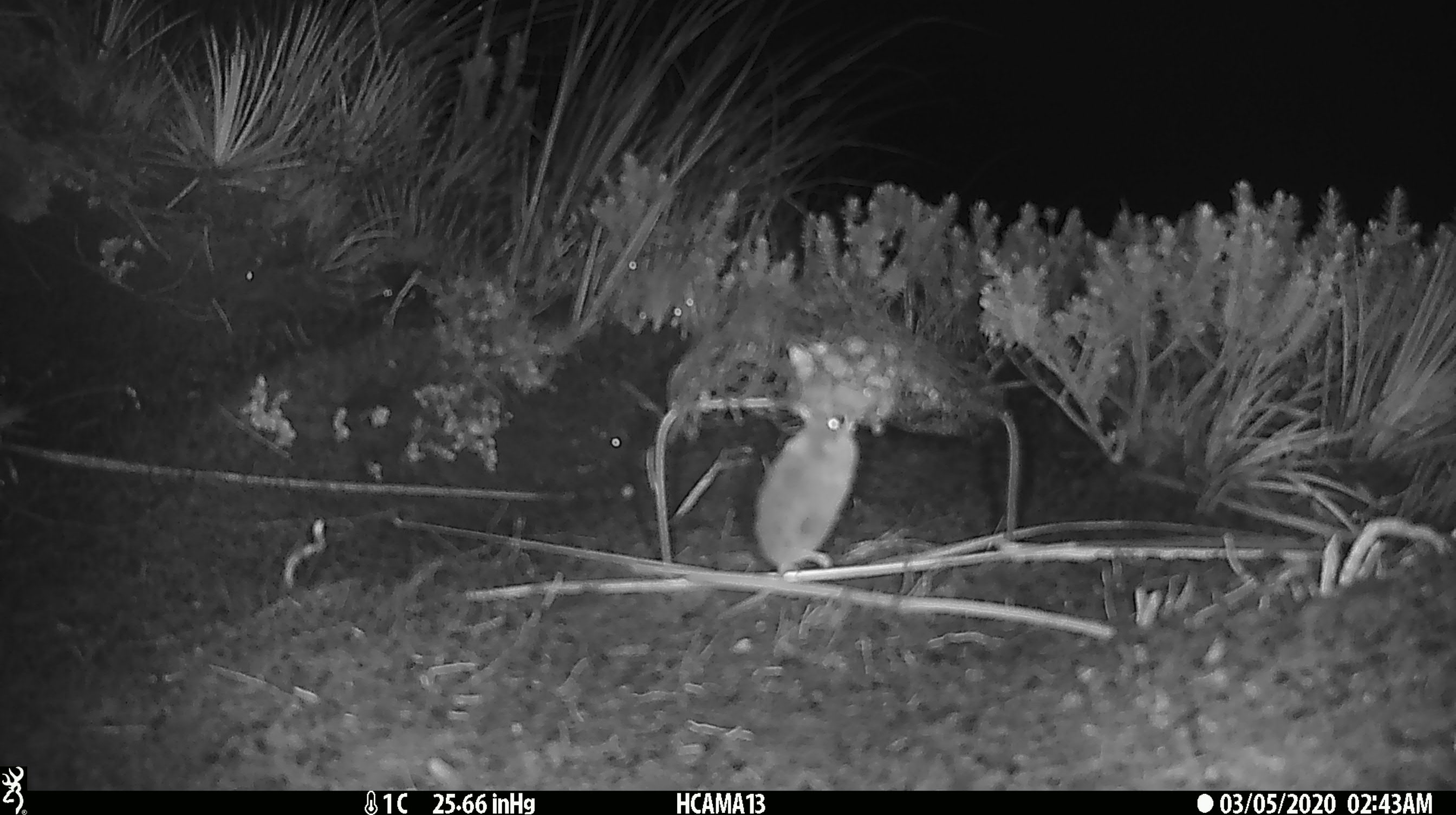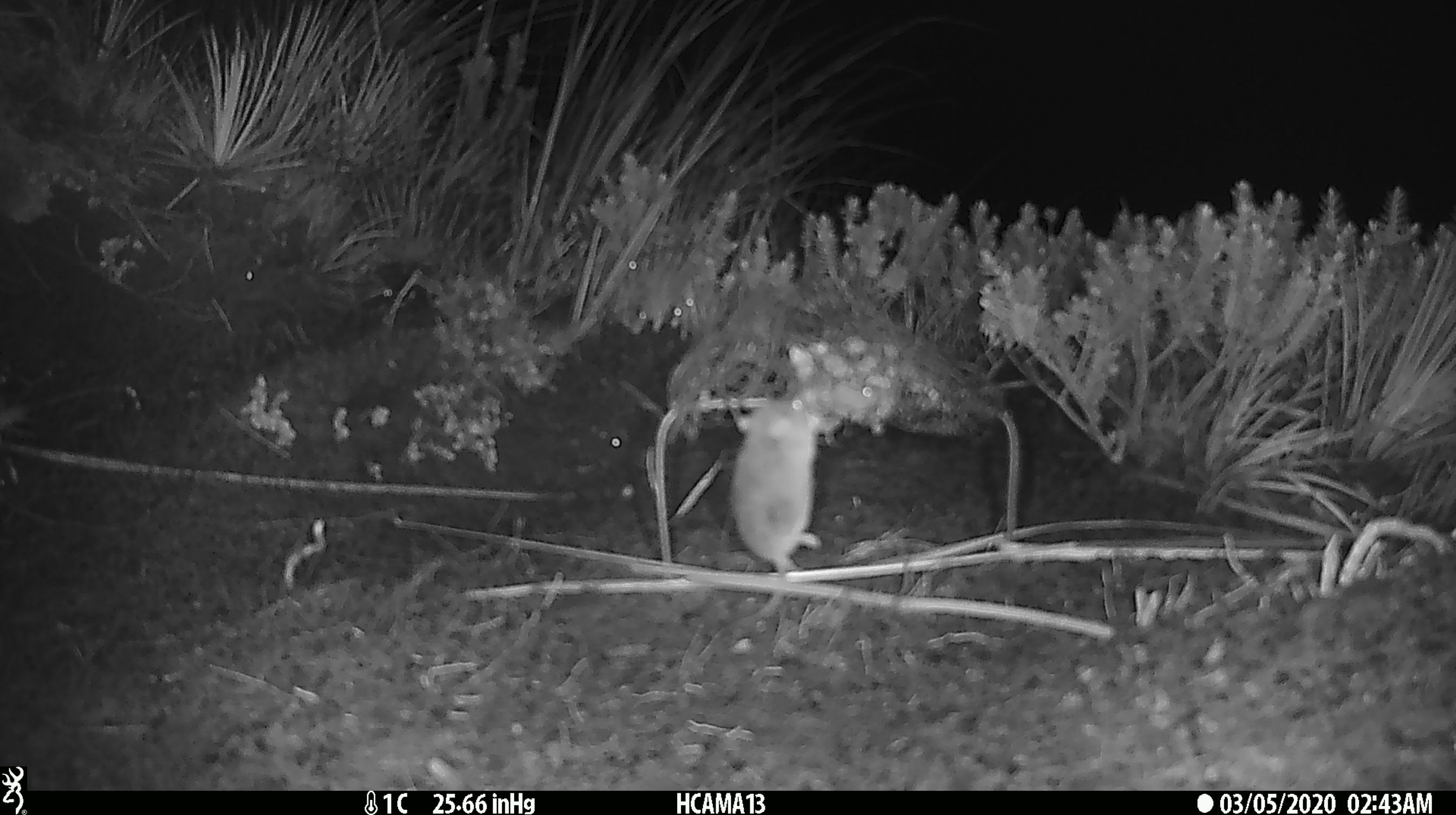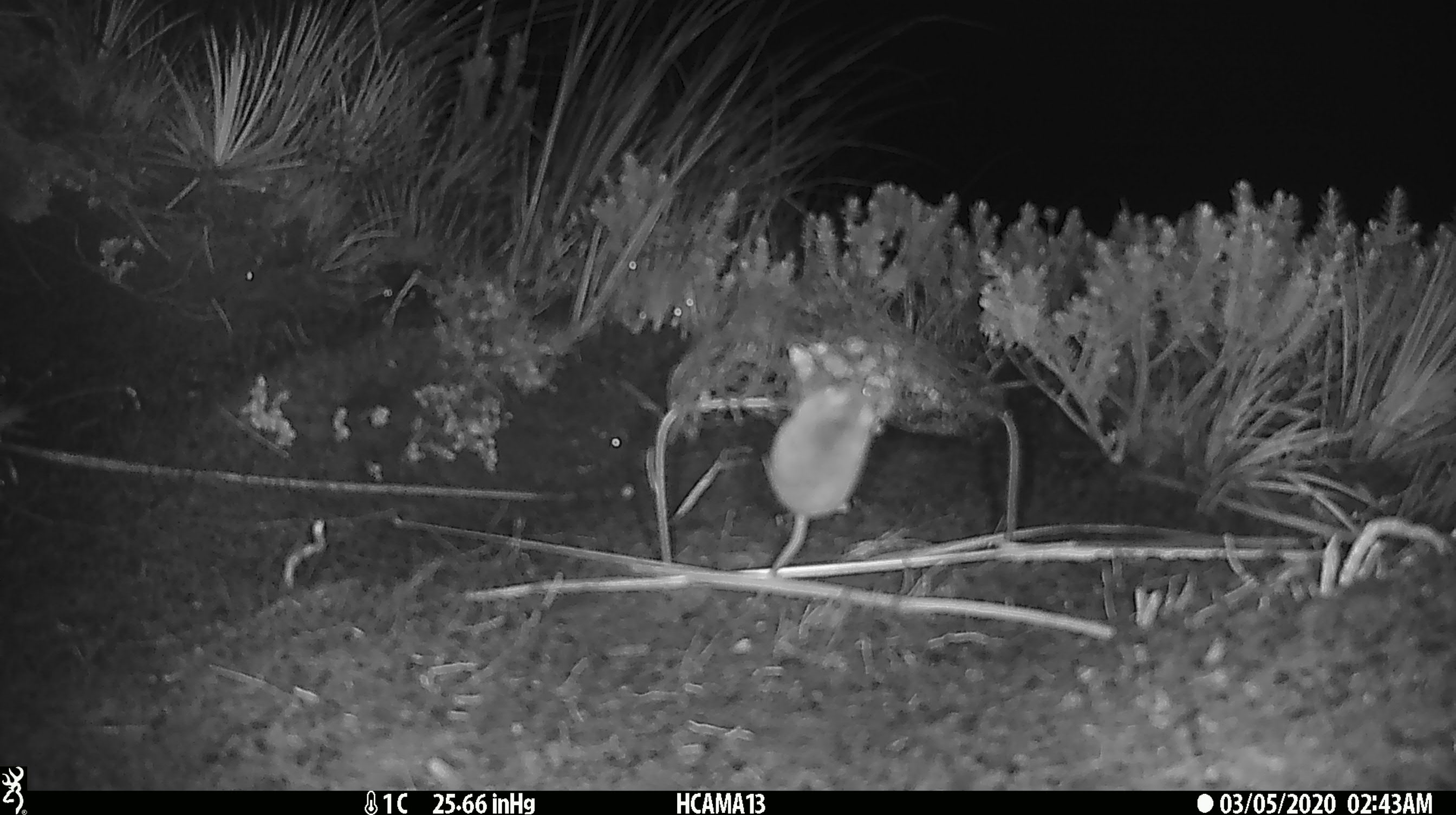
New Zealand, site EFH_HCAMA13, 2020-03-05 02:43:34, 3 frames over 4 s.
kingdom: Animalia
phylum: Chordata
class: Mammalia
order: Rodentia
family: Muridae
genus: Mus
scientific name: Mus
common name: mouse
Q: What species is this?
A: Mouse (Mus).